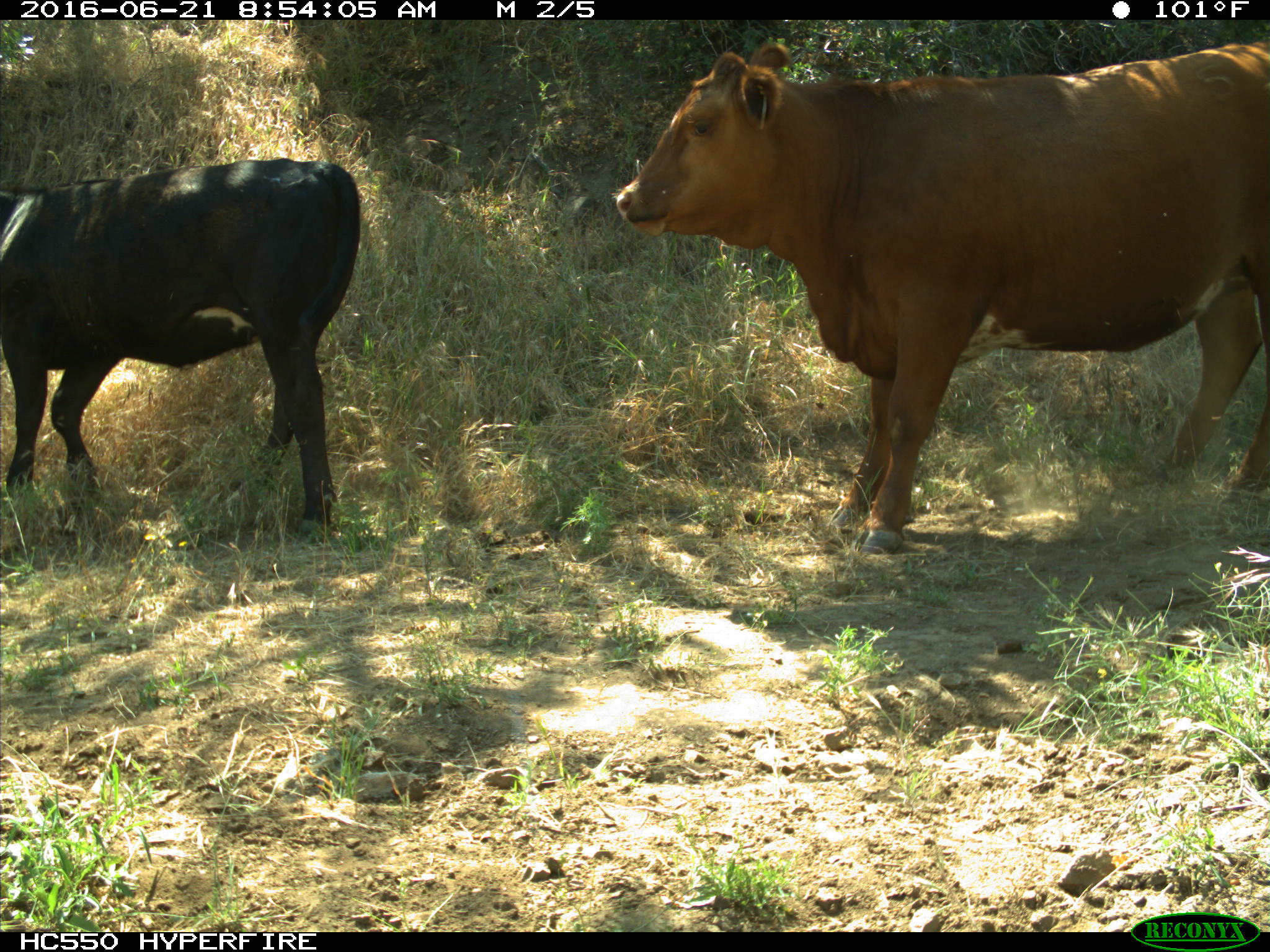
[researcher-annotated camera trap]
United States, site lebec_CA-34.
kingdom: Animalia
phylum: Chordata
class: Mammalia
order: Artiodactyla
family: Bovidae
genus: Bos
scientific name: Bos taurus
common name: domestic cow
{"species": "Bos taurus (domestic cow)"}